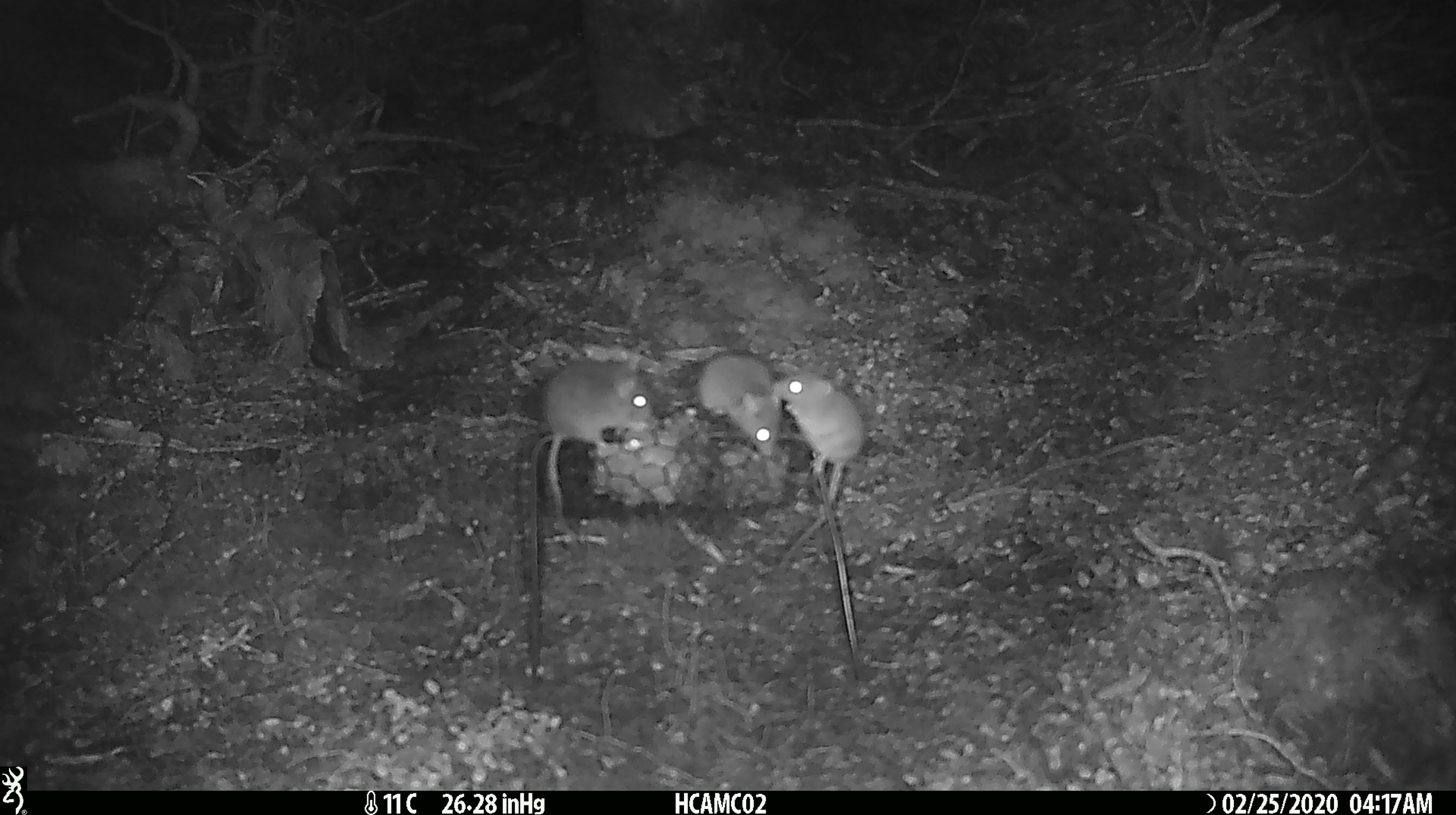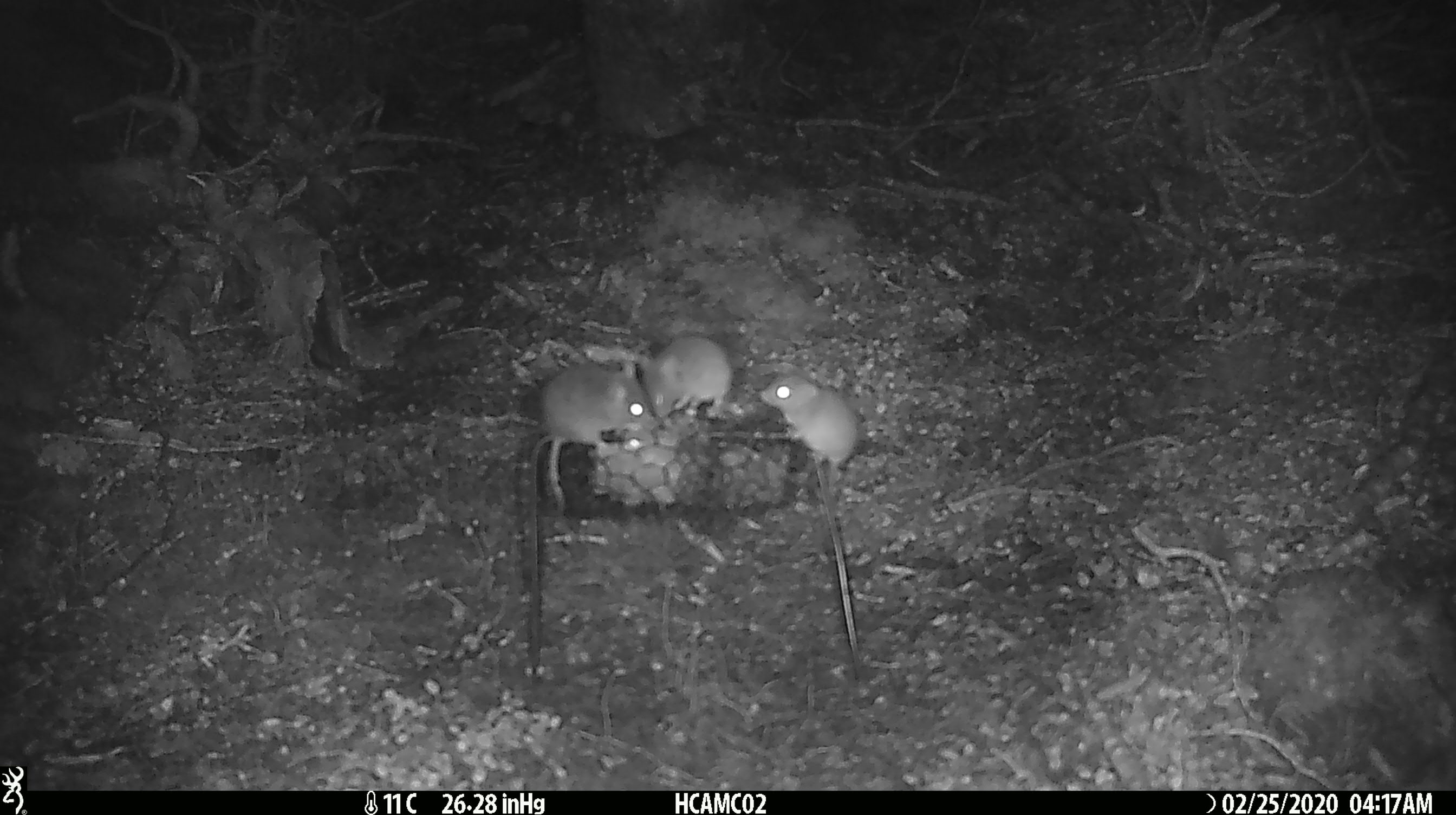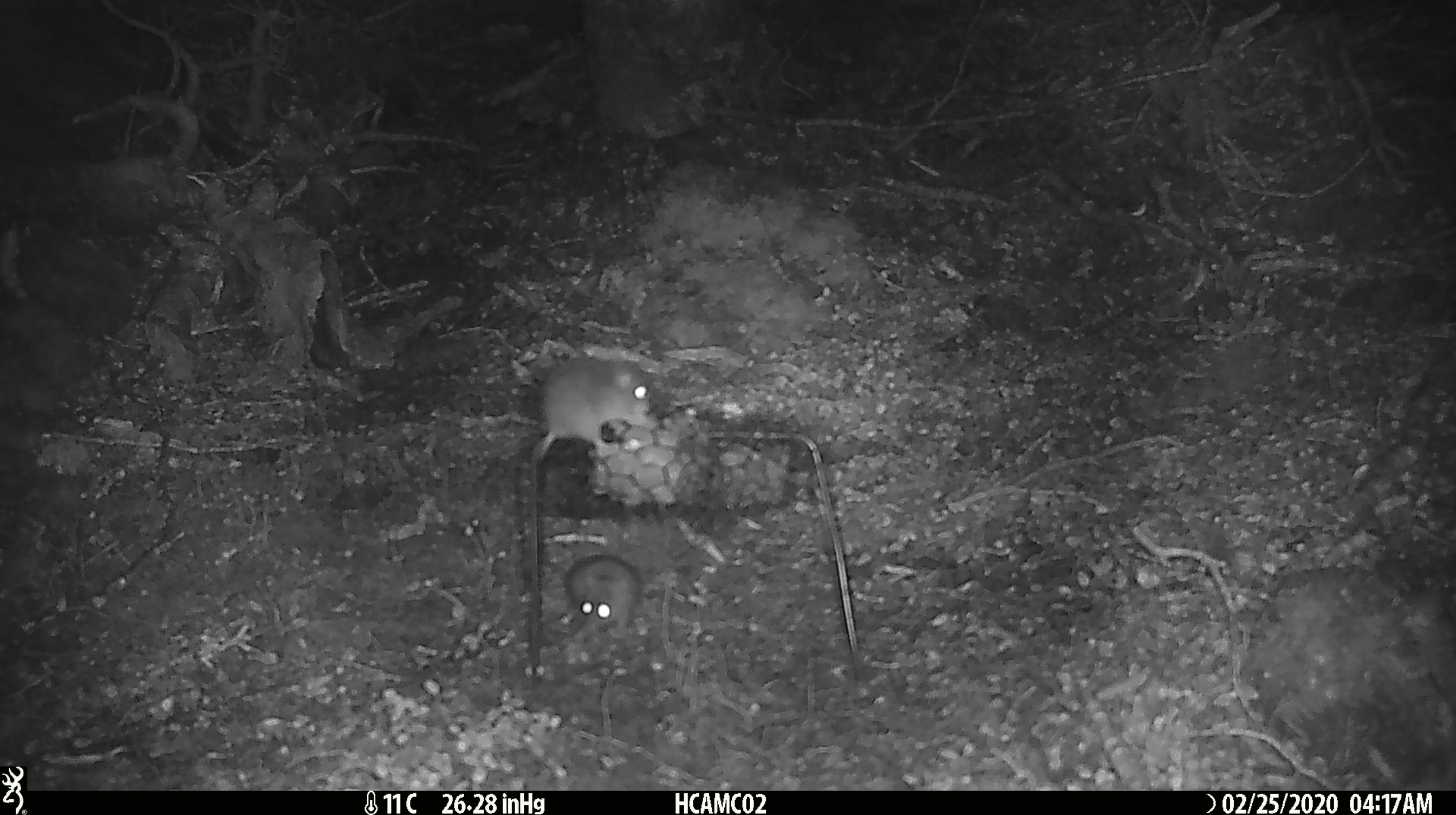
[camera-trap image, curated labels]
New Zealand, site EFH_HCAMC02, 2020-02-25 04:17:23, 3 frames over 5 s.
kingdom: Animalia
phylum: Chordata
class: Mammalia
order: Rodentia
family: Muridae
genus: Mus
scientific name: Mus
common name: mouse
Mouse (Mus).